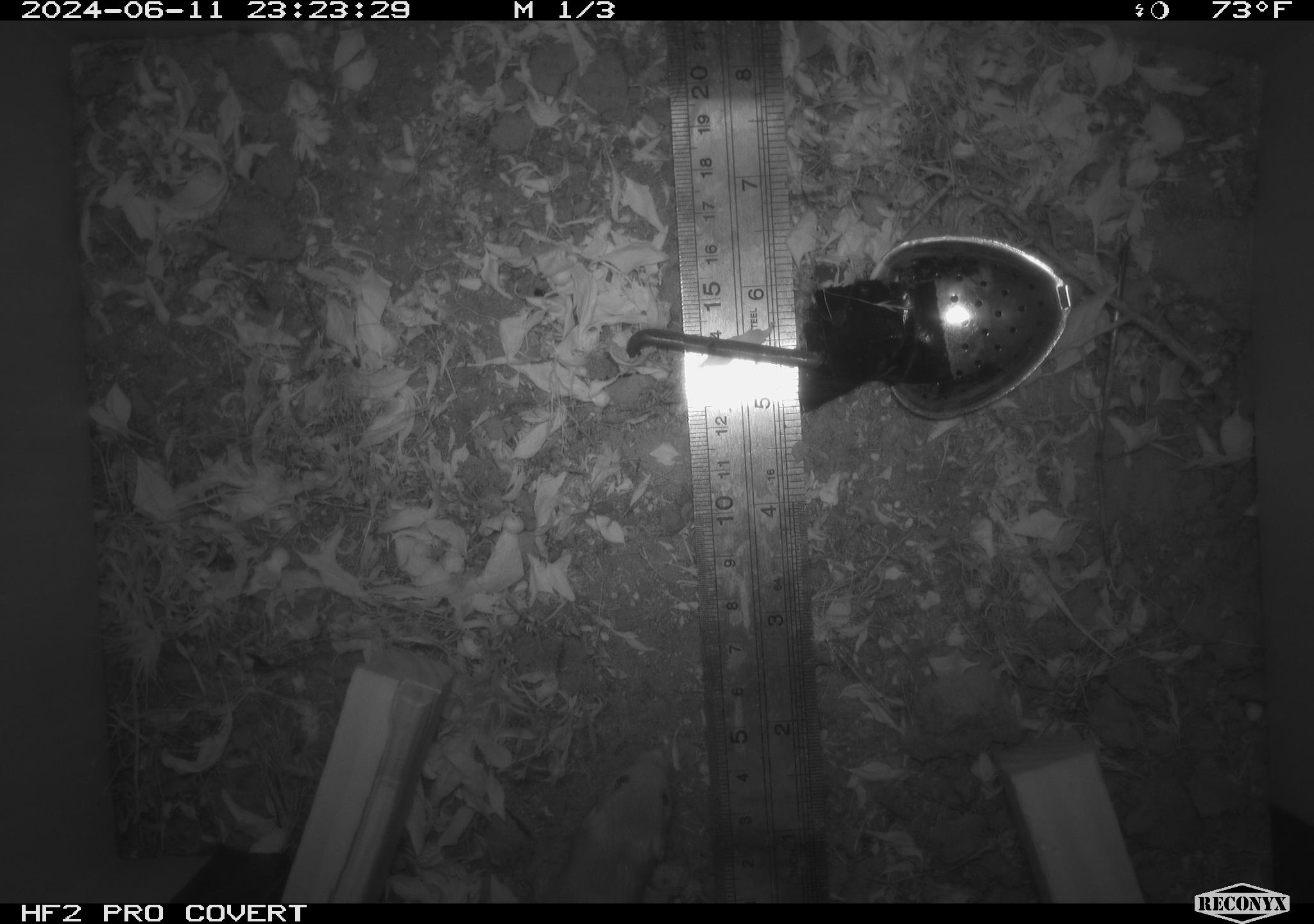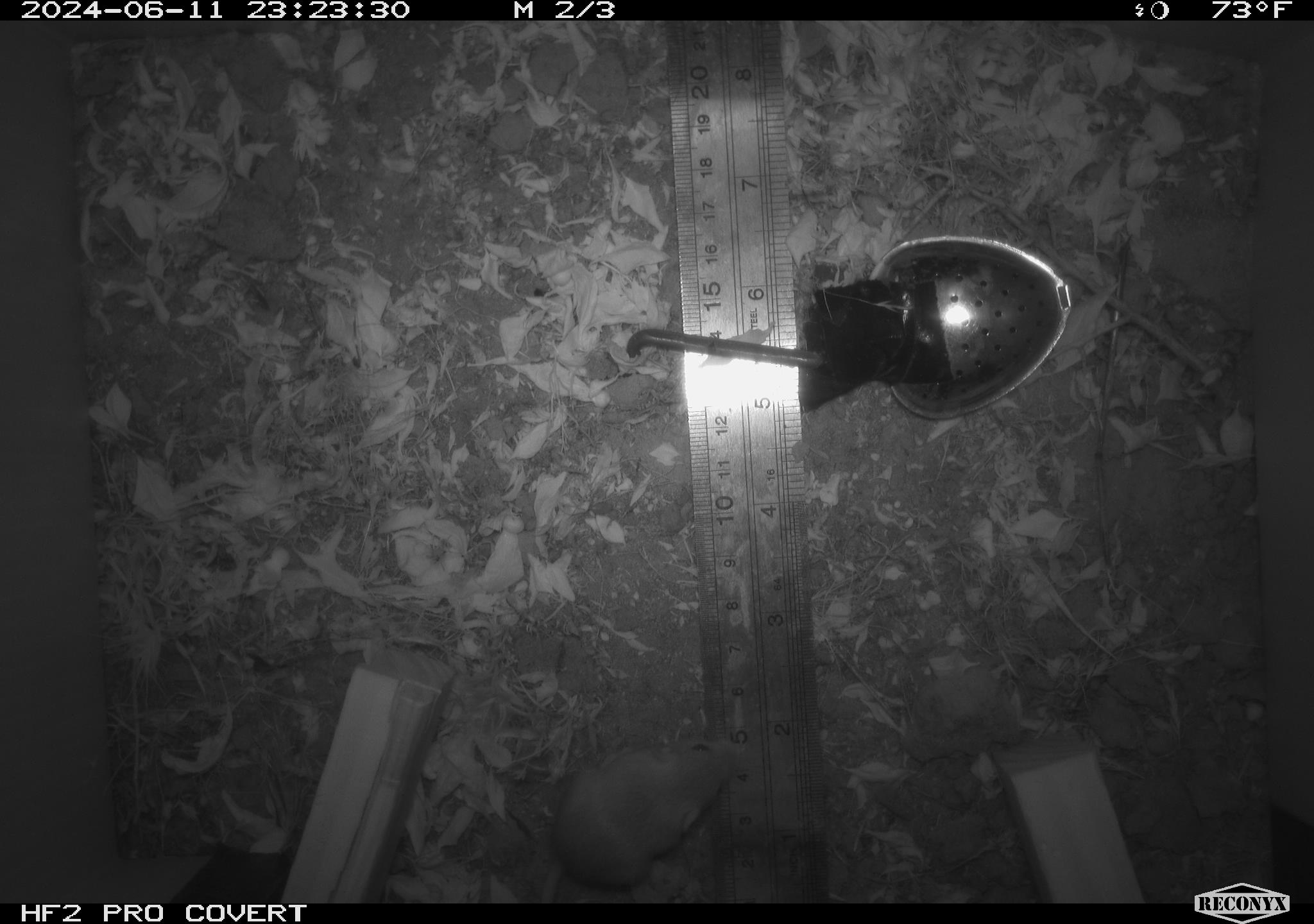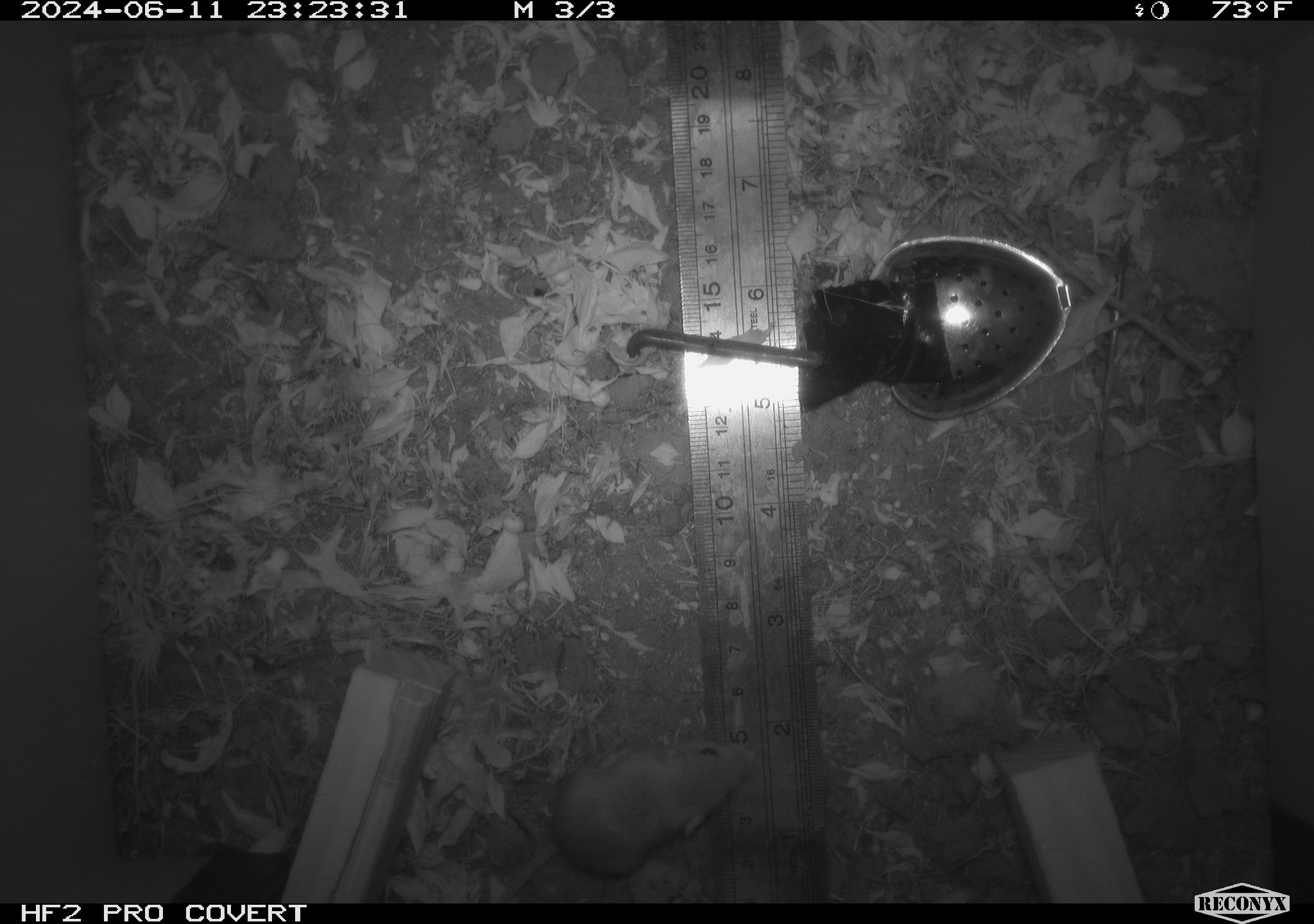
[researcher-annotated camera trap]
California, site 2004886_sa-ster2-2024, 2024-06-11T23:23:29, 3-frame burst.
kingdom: Animalia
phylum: Chordata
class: Mammalia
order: Rodentia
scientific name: Rodentia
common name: mouse species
Mouse species (Rodentia).